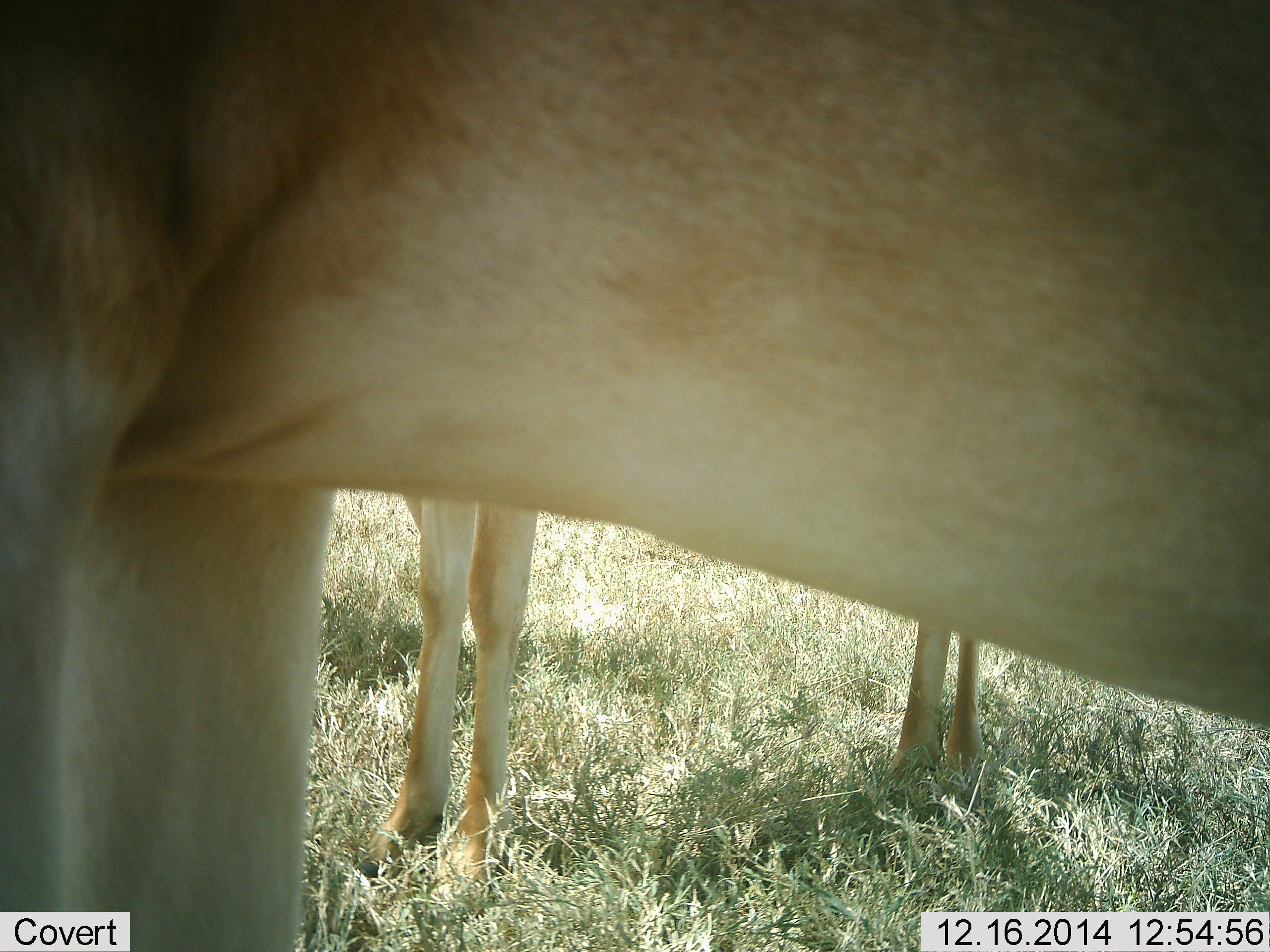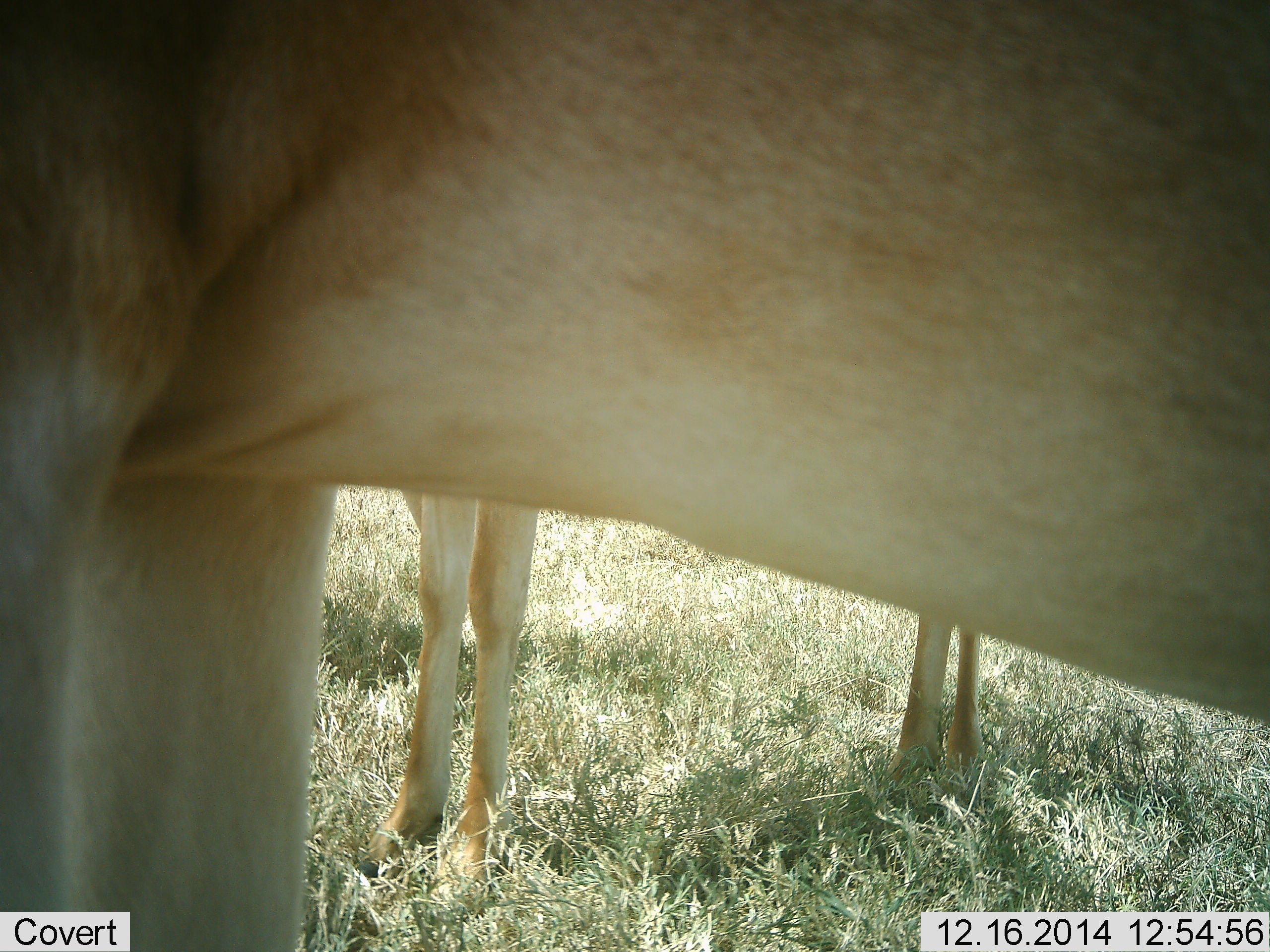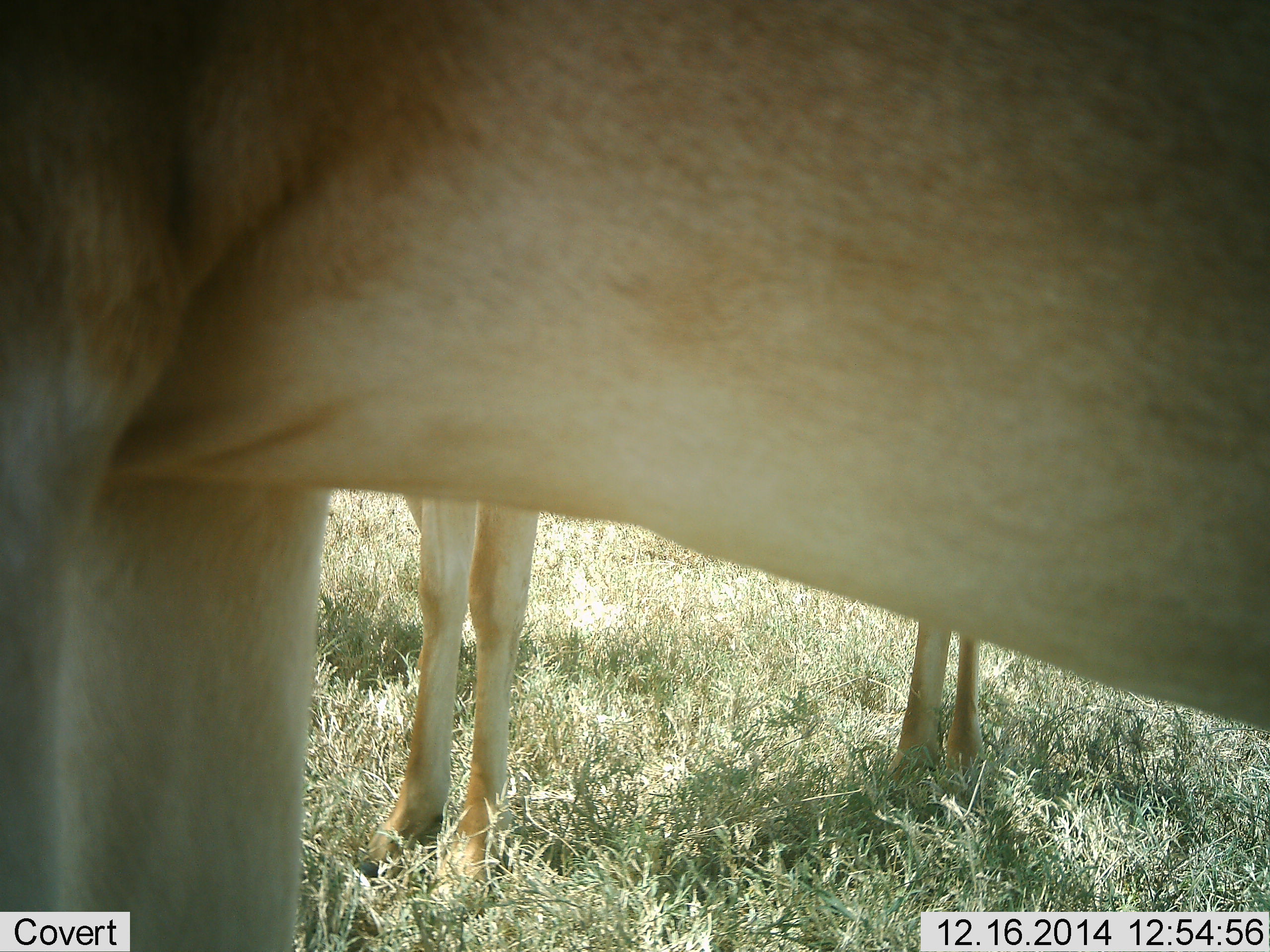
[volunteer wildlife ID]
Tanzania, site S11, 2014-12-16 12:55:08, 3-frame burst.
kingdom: Animalia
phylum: Chordata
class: Mammalia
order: Artiodactyla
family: Bovidae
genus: Alcelaphus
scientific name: Alcelaphus buselaphus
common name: hartebeest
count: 2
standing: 100%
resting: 0%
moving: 0%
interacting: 0%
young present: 0%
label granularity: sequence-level